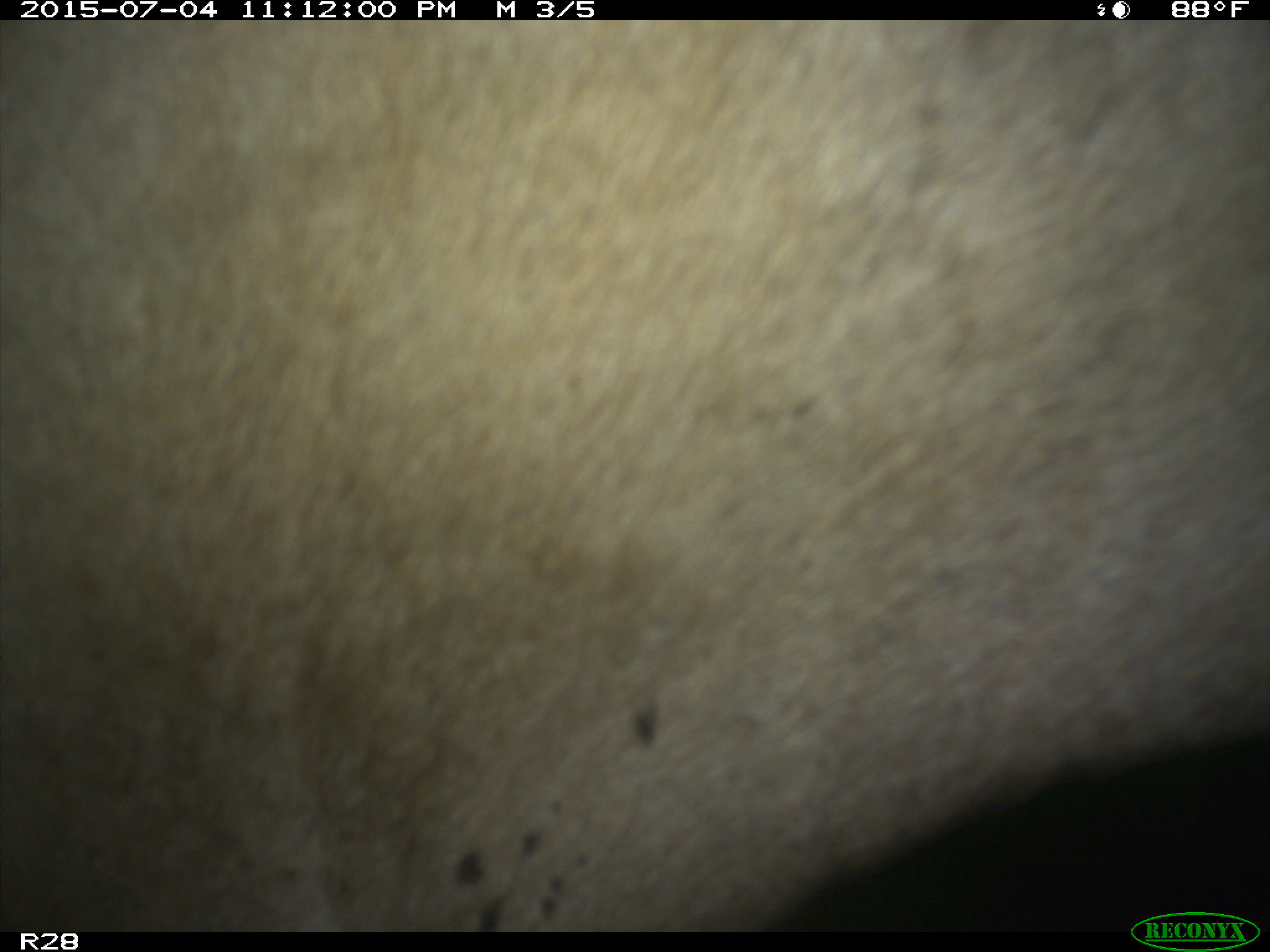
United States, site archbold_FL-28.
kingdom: Animalia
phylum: Chordata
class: Mammalia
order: Artiodactyla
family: Bovidae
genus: Bos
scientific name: Bos taurus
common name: domestic cow